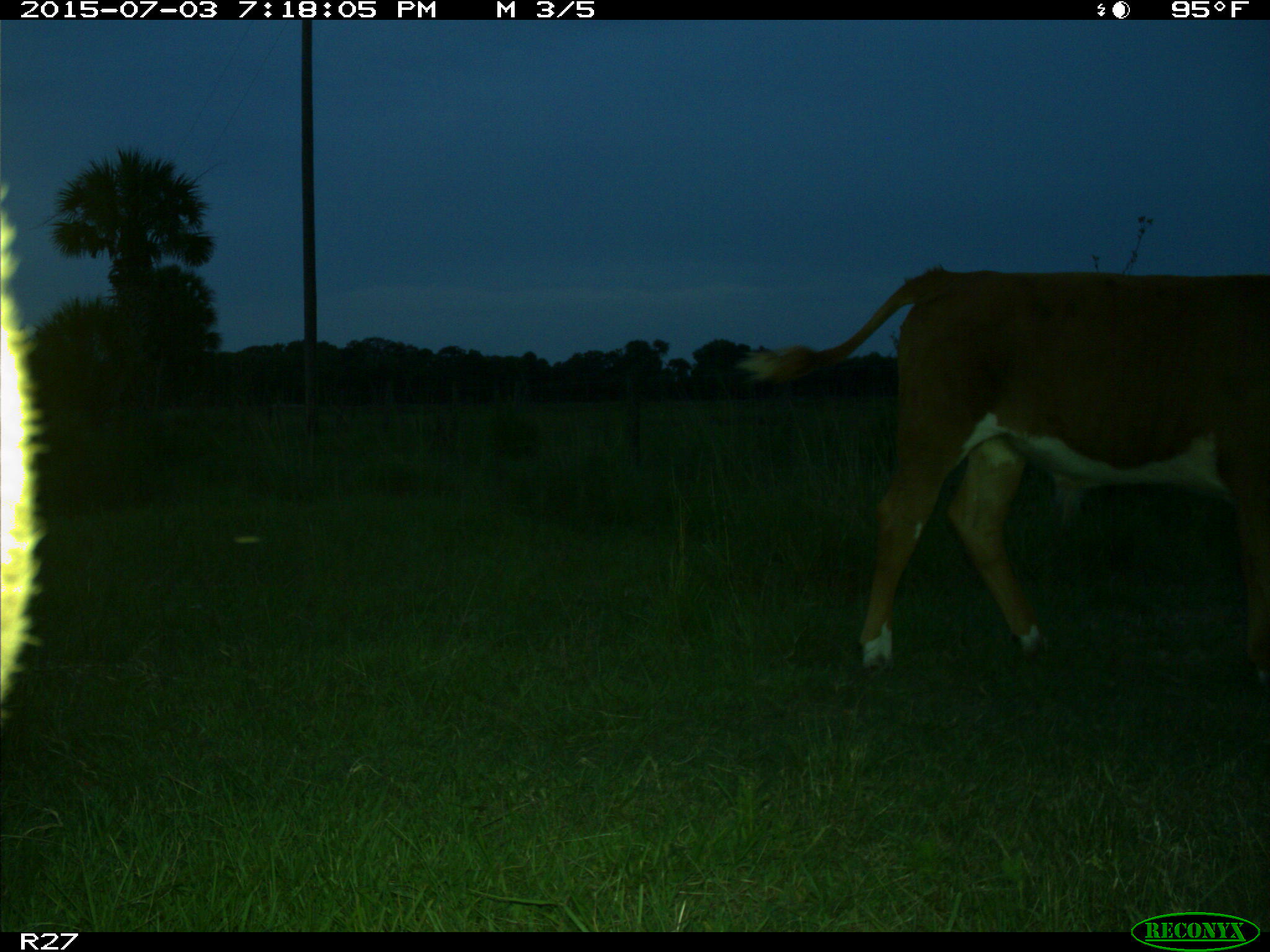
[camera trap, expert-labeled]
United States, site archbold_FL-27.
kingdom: Animalia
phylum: Chordata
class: Mammalia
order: Artiodactyla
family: Bovidae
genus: Bos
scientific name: Bos taurus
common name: domestic cow